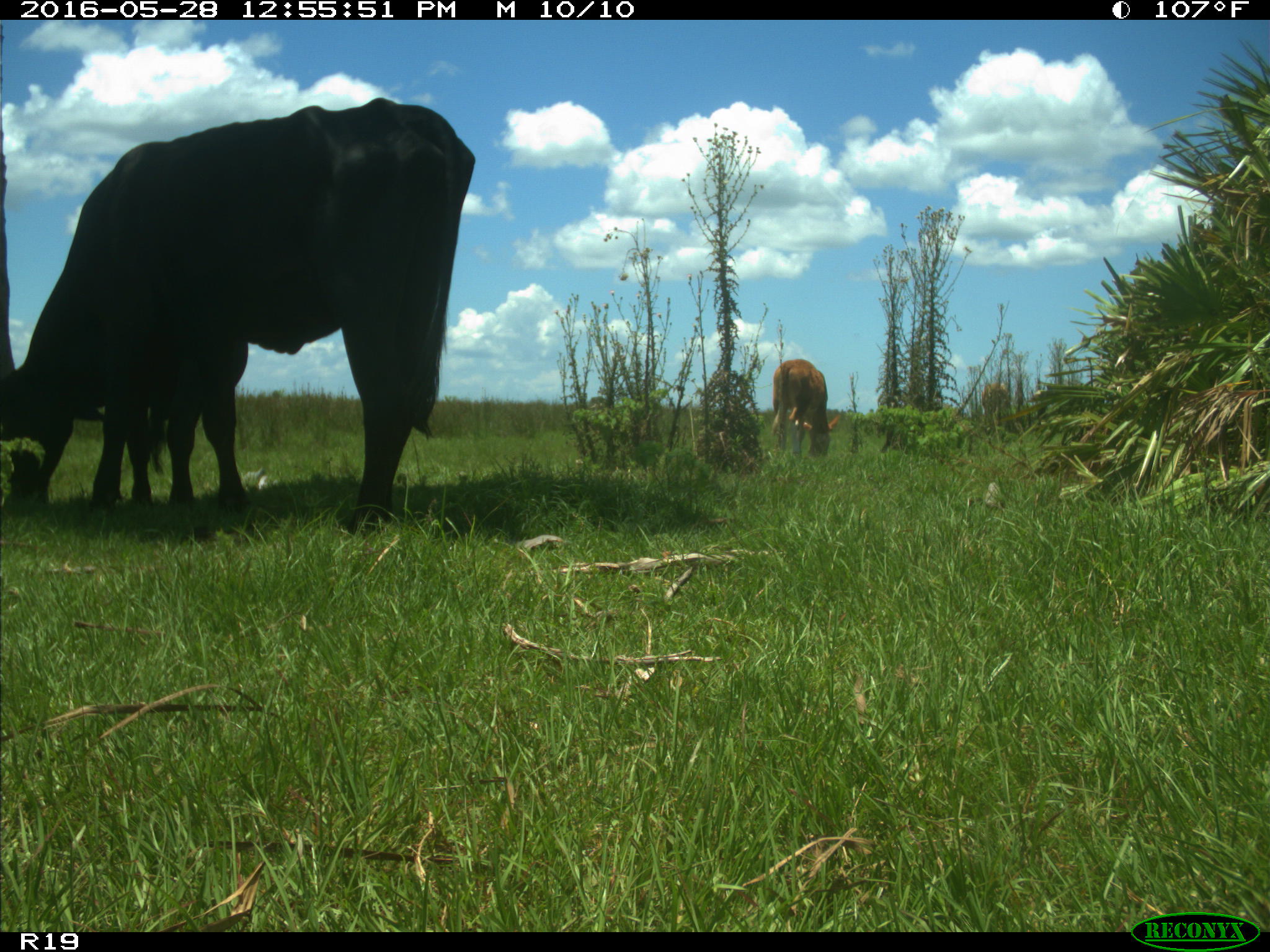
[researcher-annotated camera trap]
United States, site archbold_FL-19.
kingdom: Animalia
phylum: Chordata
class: Mammalia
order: Artiodactyla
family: Bovidae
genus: Bos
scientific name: Bos taurus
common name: domestic cow